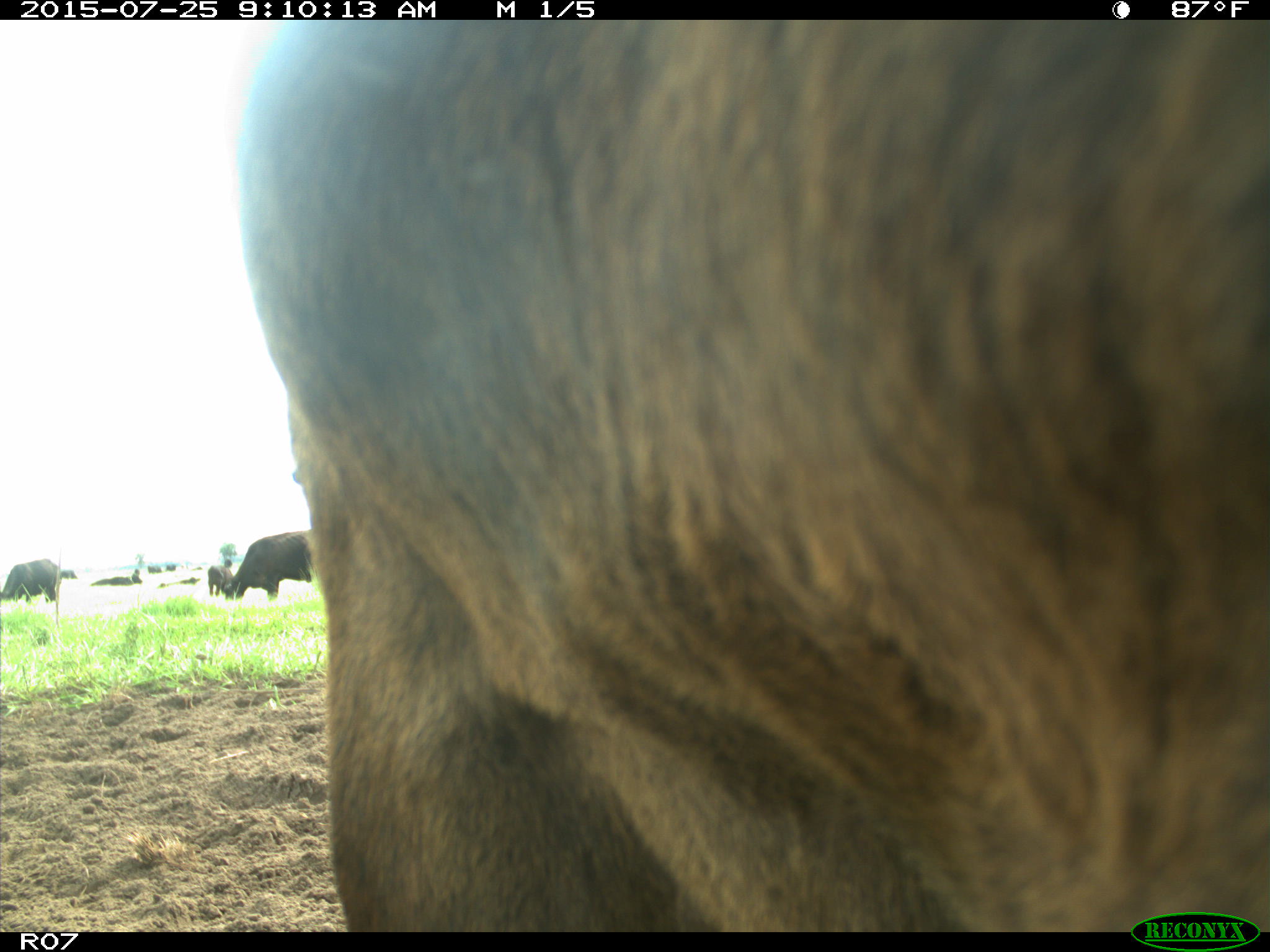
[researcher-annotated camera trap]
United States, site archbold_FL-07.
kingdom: Animalia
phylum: Chordata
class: Mammalia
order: Artiodactyla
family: Bovidae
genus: Bos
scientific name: Bos taurus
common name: domestic cow